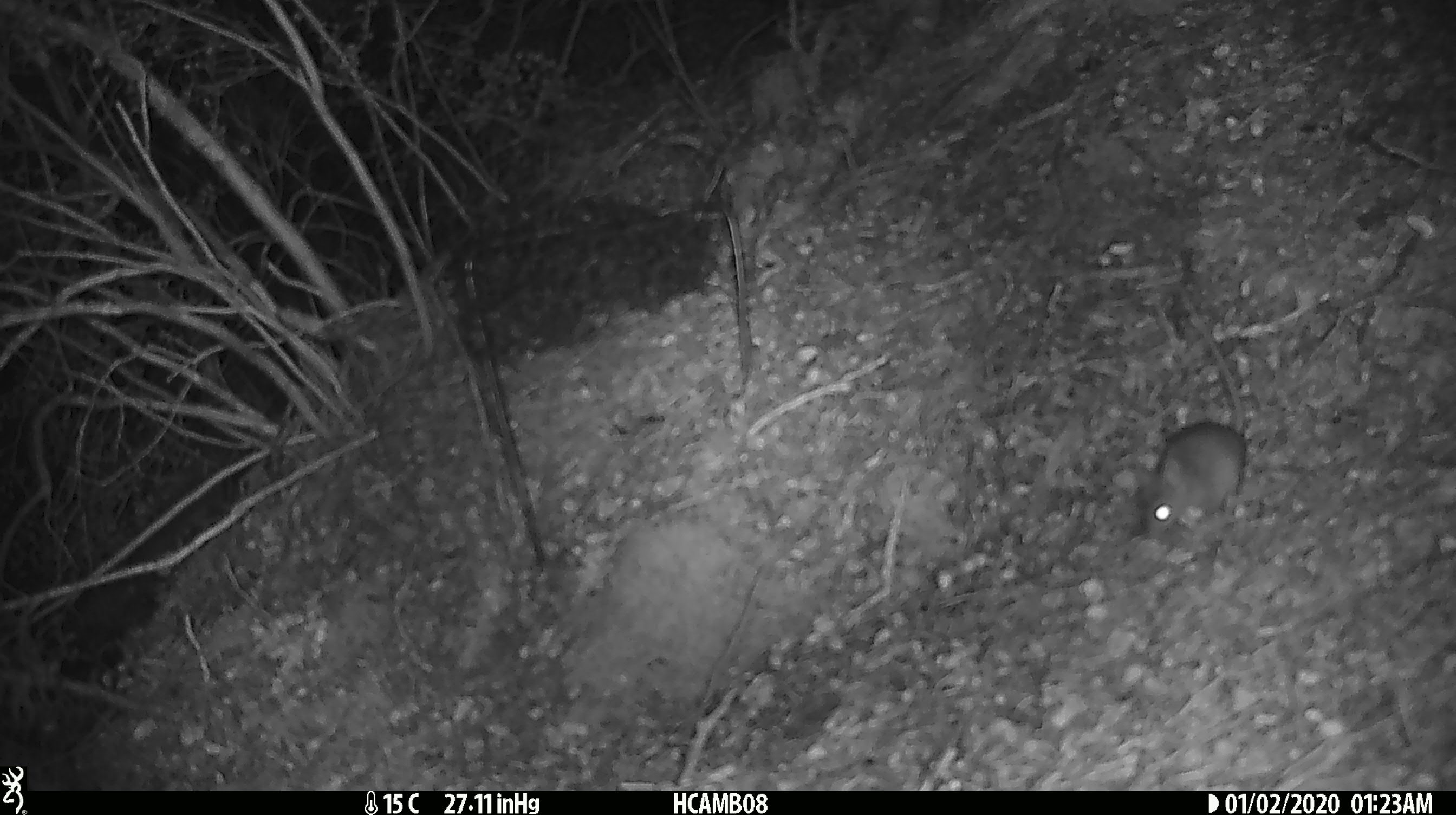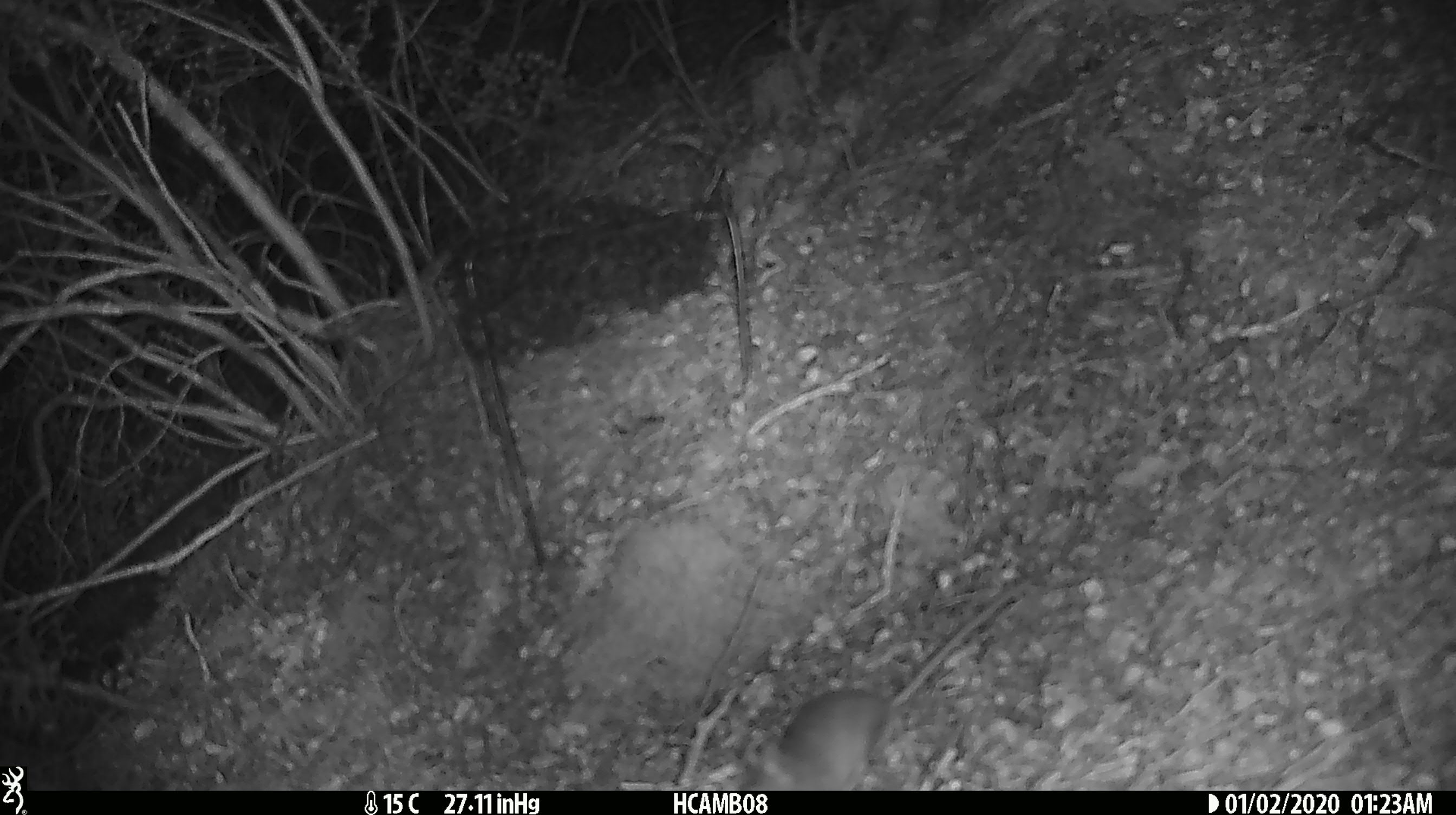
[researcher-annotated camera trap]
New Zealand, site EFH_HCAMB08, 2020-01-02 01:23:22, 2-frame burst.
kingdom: Animalia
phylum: Chordata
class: Mammalia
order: Rodentia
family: Muridae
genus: Mus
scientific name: Mus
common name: mouse